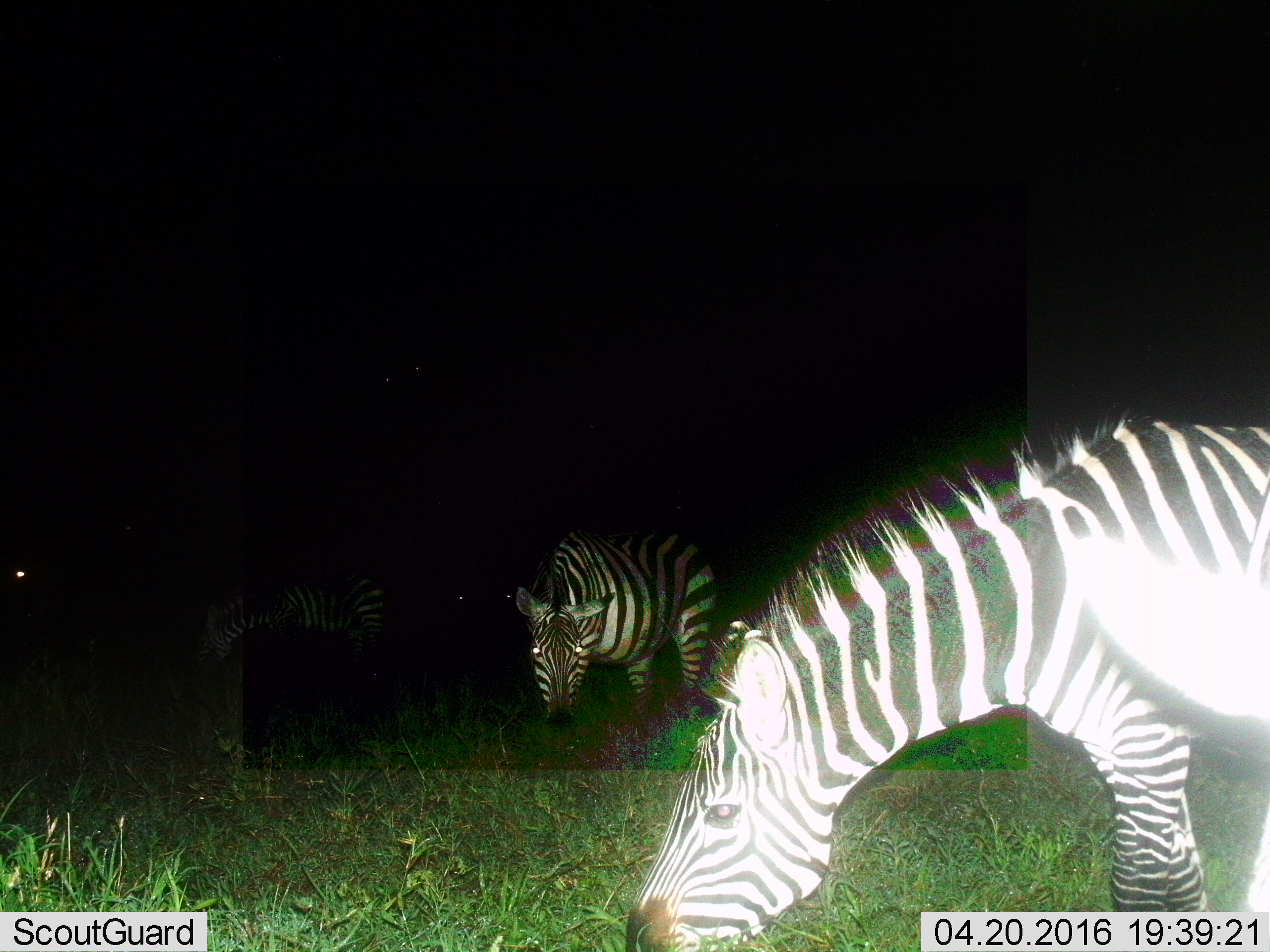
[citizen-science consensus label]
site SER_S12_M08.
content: unidentified animal